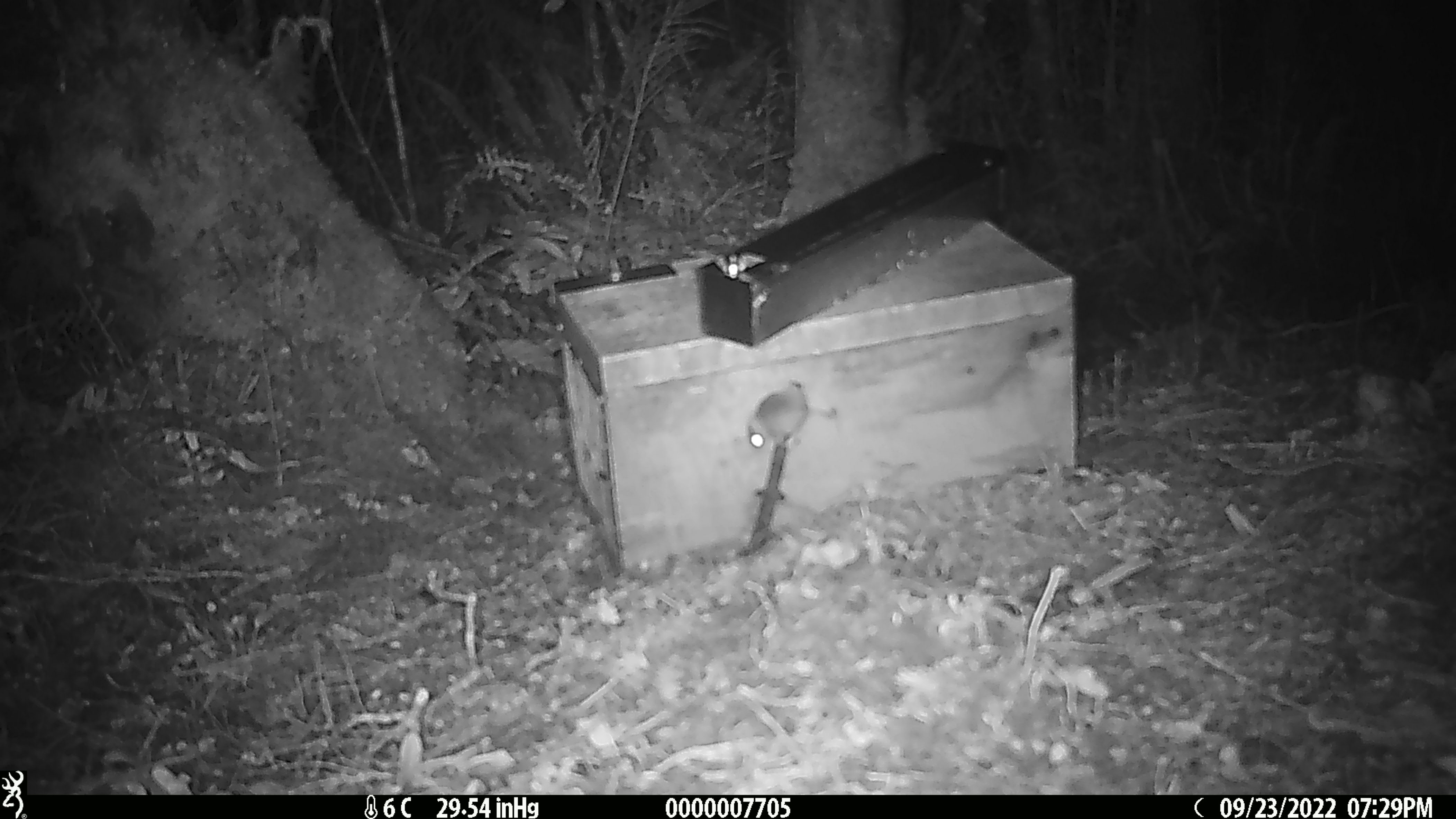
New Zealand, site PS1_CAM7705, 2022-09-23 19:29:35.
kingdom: Animalia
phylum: Chordata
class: Mammalia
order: Rodentia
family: Muridae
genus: Mus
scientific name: Mus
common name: mouse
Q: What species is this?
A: Mouse (Mus).